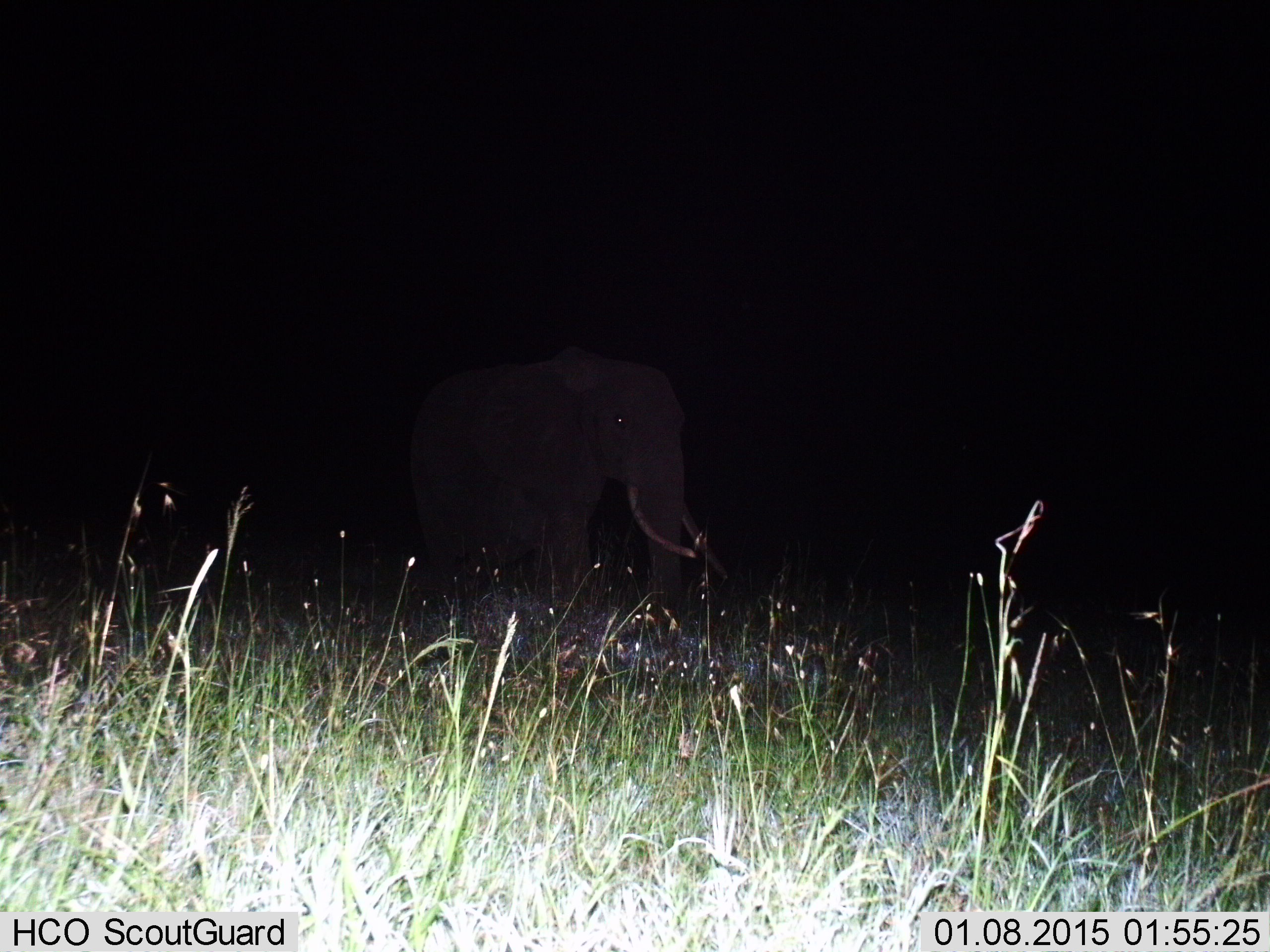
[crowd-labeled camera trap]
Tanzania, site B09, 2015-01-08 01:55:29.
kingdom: Animalia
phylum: Chordata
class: Mammalia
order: Proboscidea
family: Elephantidae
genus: Loxodonta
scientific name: Loxodonta africana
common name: african bush elephant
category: elephant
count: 1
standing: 60%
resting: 0%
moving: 40%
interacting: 0%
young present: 0%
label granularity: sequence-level